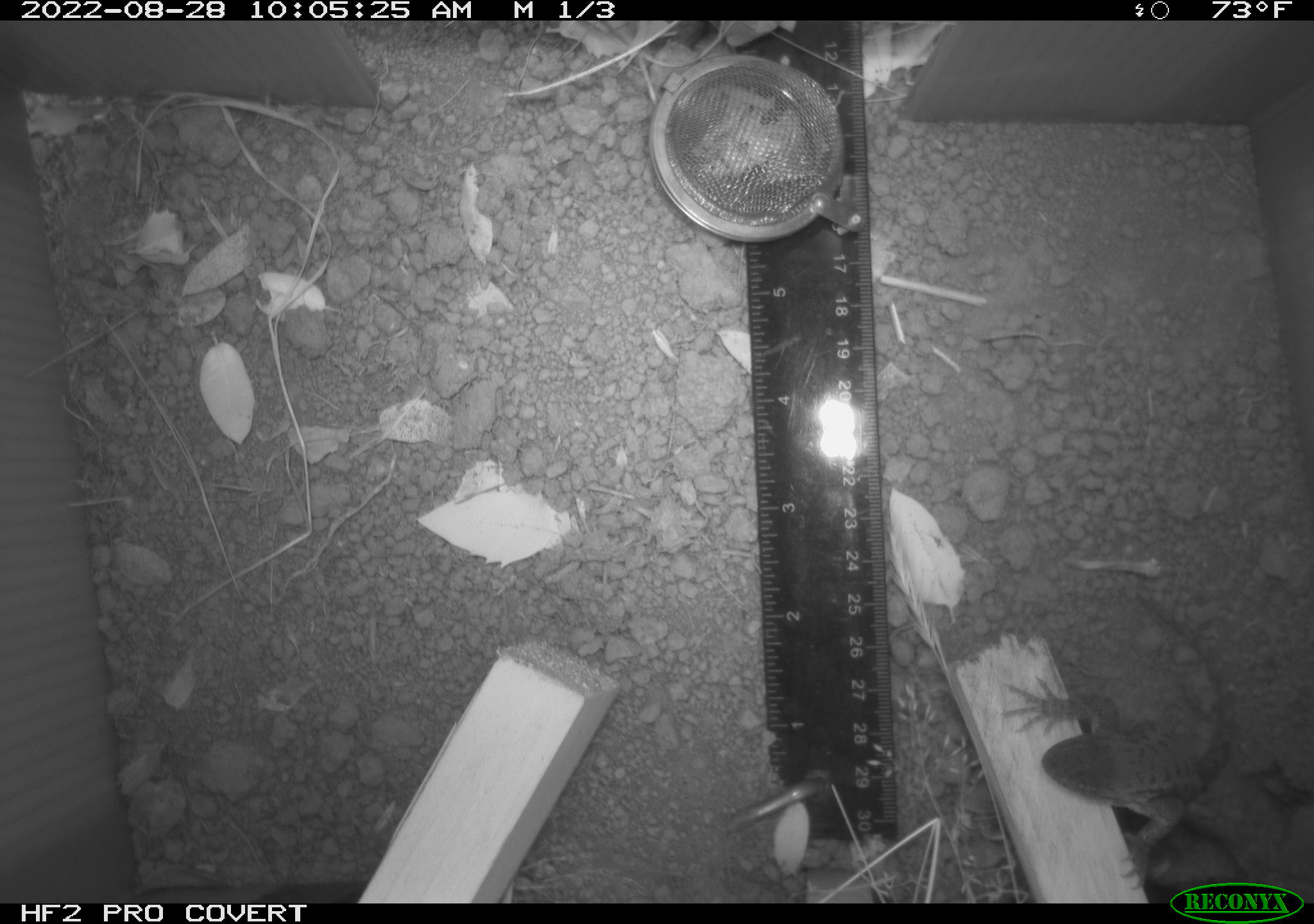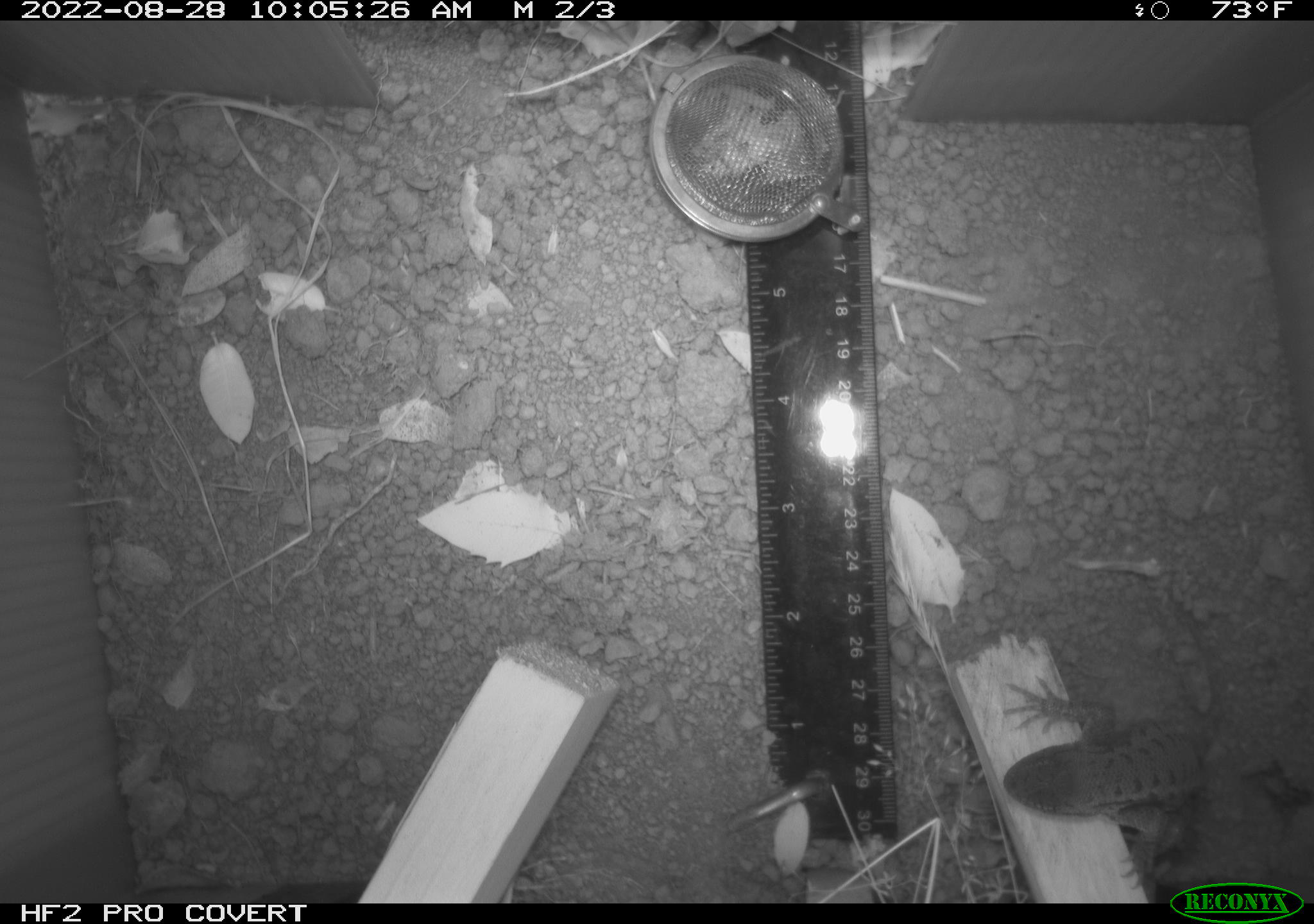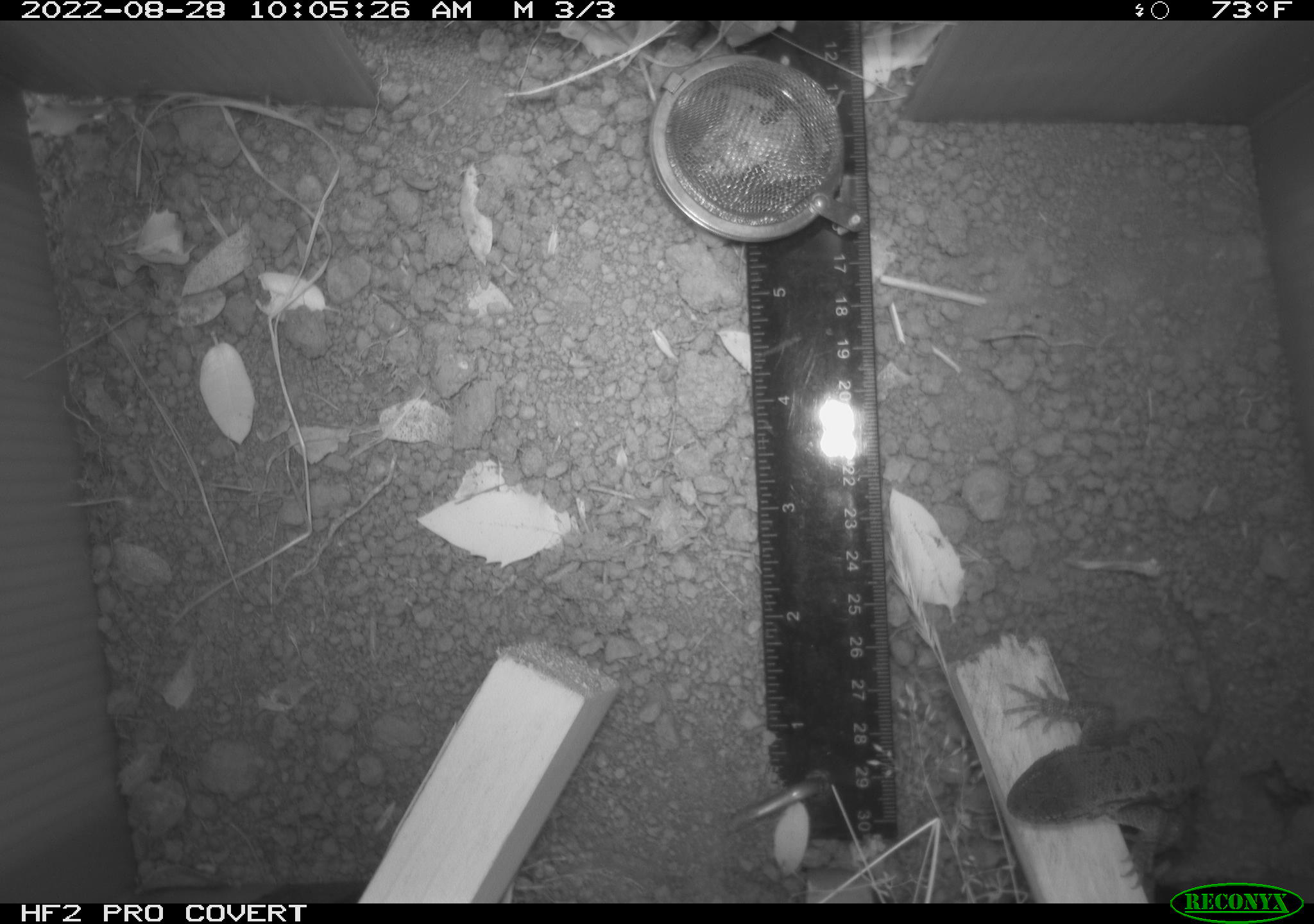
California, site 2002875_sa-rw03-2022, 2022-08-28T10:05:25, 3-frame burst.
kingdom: Animalia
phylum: Chordata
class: Reptilia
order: Squamata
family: Phrynosomatidae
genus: Sceloporus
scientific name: Sceloporus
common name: spiny lizards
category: sceloporus species